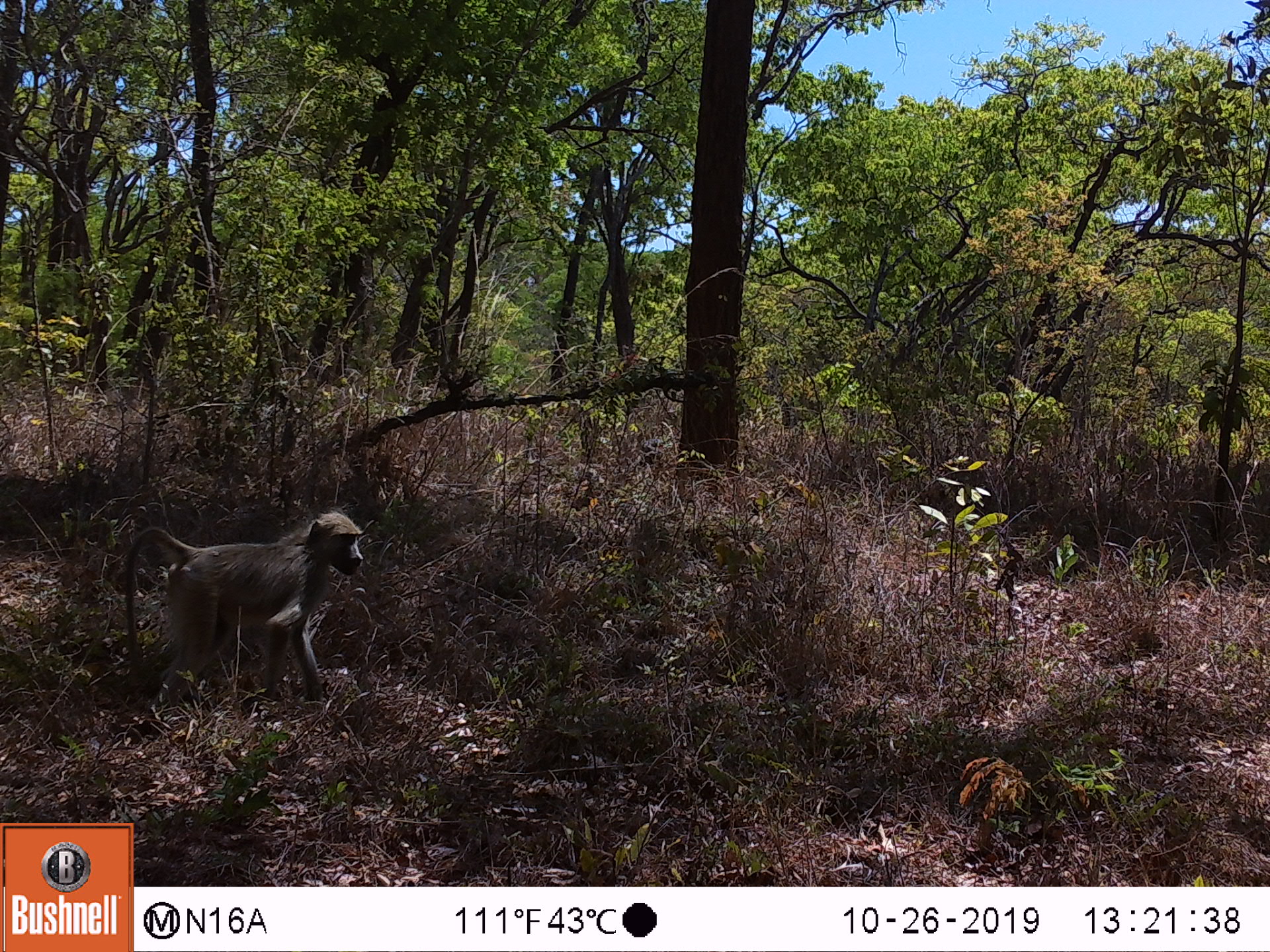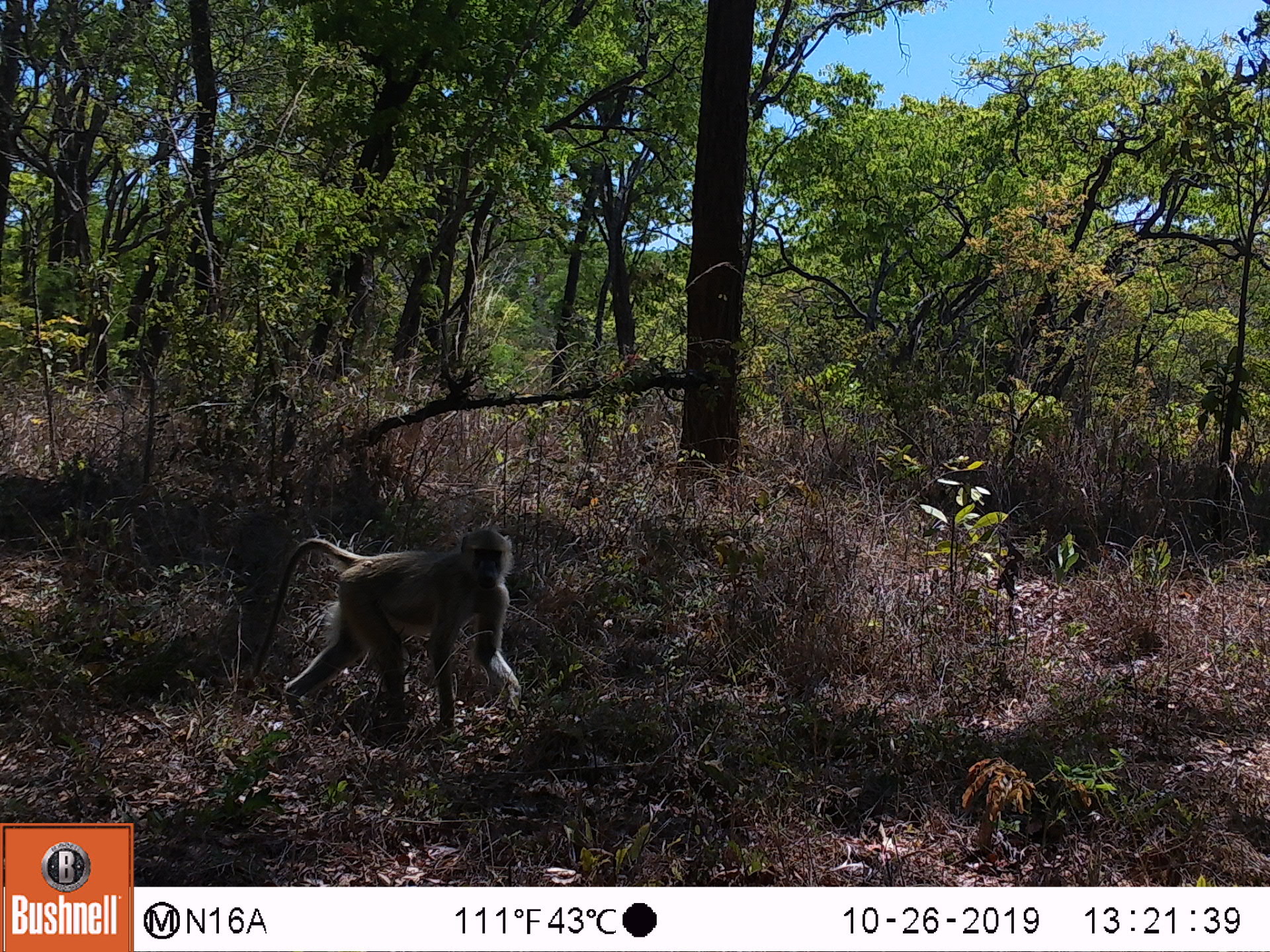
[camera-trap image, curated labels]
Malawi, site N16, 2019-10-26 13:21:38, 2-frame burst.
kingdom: Animalia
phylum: Chordata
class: Mammalia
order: Primates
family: Cercopithecidae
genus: Papio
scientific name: Papio cynocephalus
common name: yellow baboon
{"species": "yellow baboon (Papio cynocephalus)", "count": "1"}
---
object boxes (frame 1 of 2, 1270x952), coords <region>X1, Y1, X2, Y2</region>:
yellow baboon: <region>124, 510, 365, 706</region>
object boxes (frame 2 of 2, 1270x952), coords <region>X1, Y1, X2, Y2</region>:
yellow baboon: <region>238, 526, 527, 740</region>